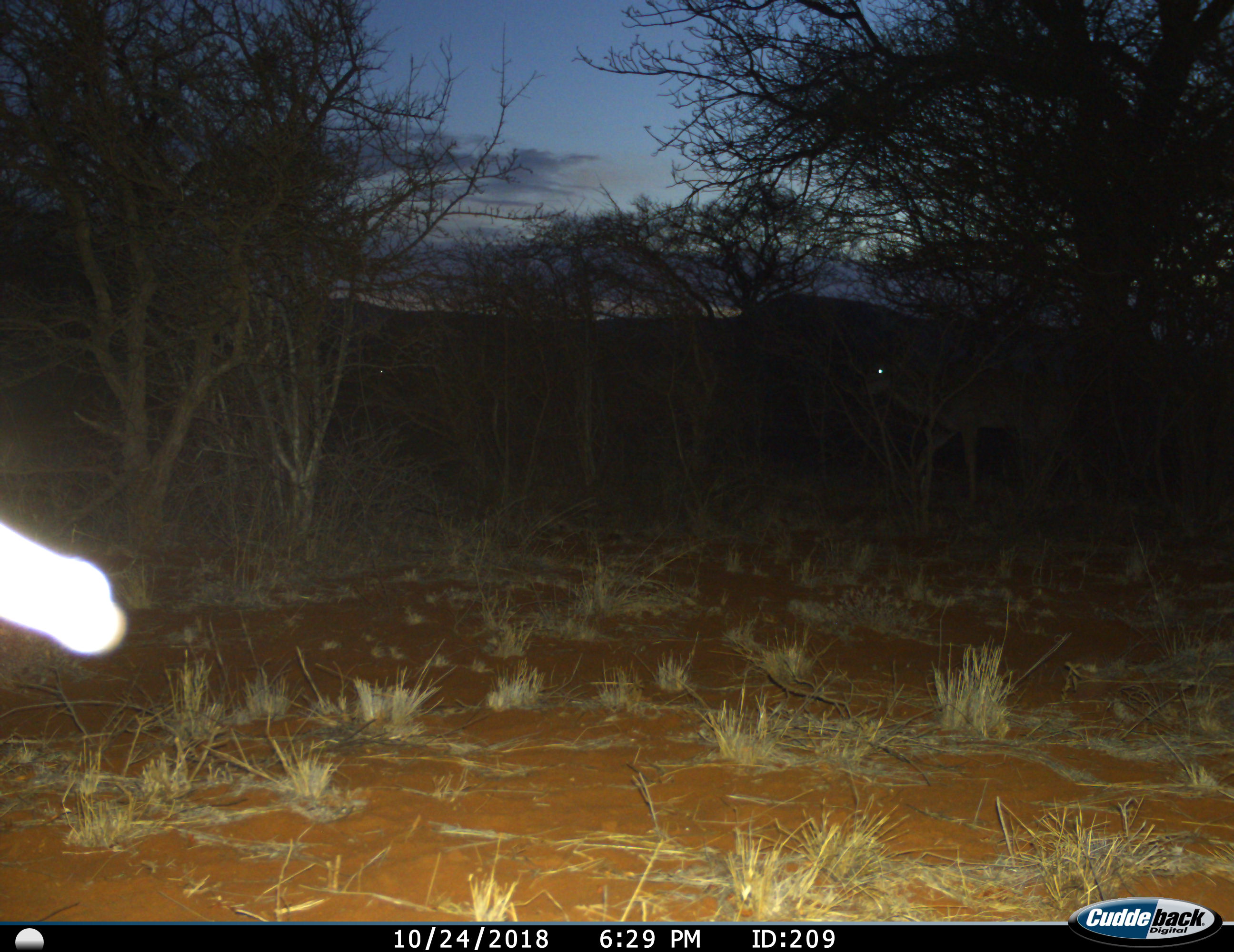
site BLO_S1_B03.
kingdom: Animalia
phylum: Chordata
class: Mammalia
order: Artiodactyla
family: Bovidae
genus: Aepyceros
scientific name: Aepyceros melampus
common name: impala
Impala (Aepyceros melampus), count 1. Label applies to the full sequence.